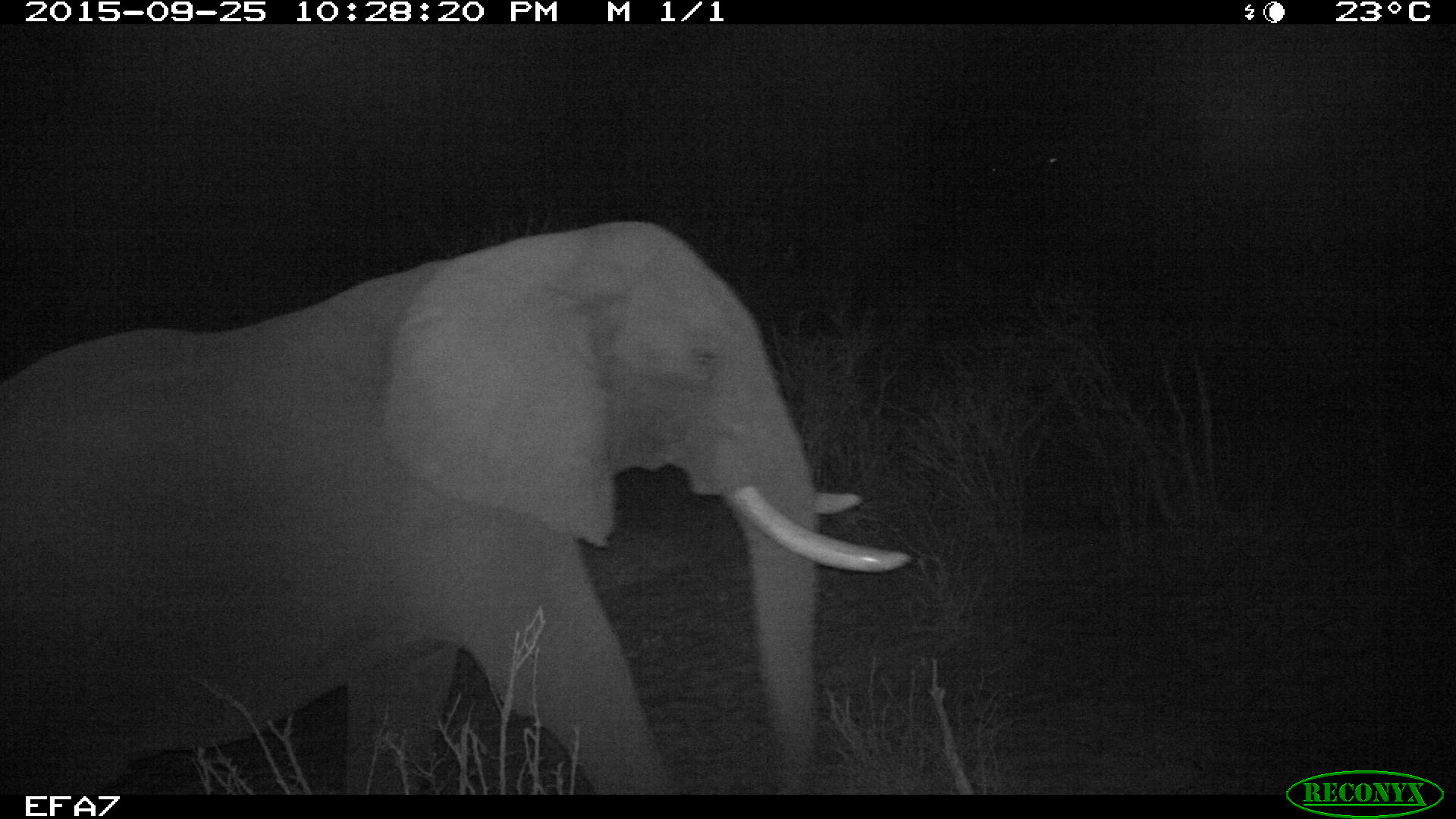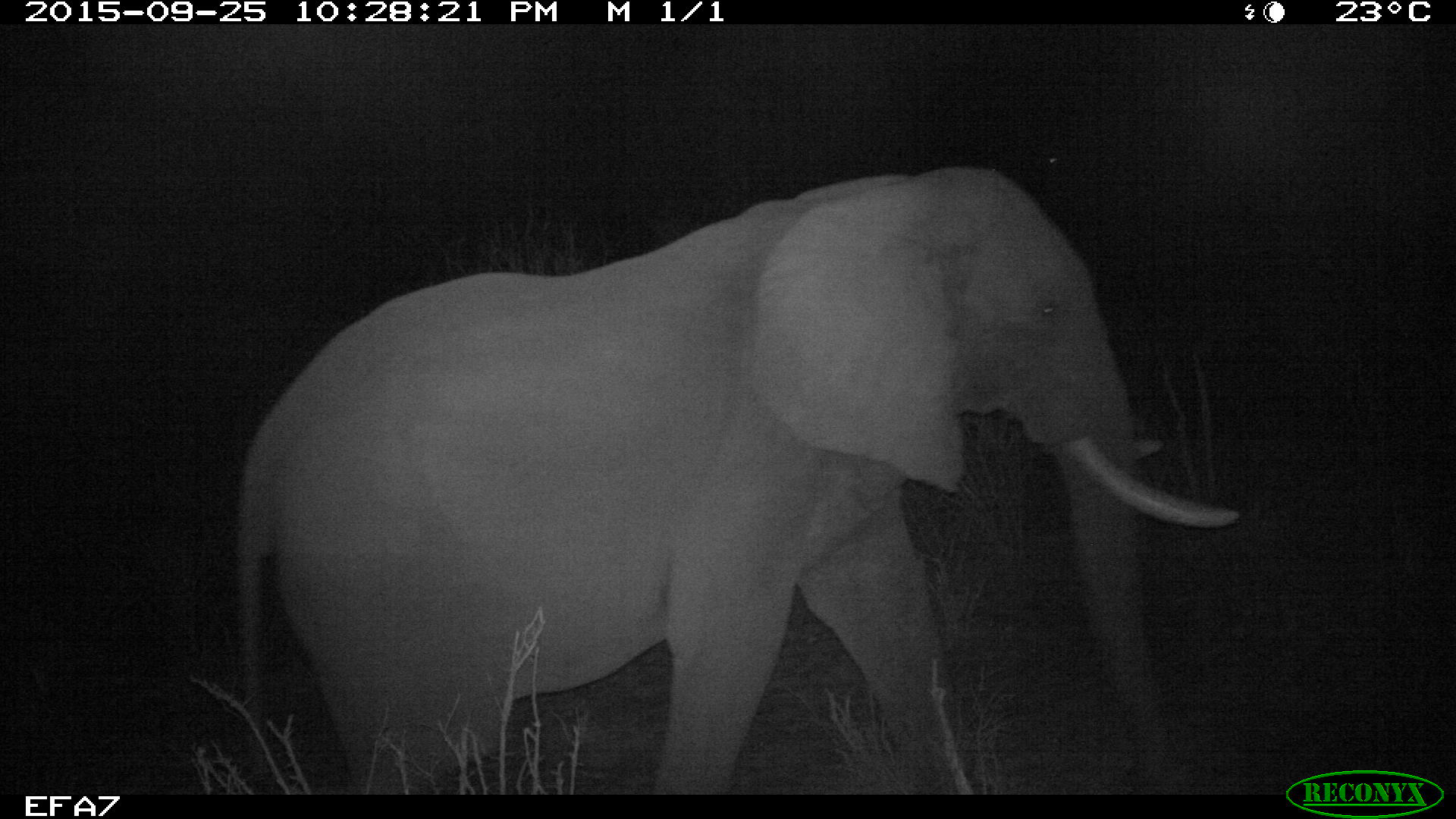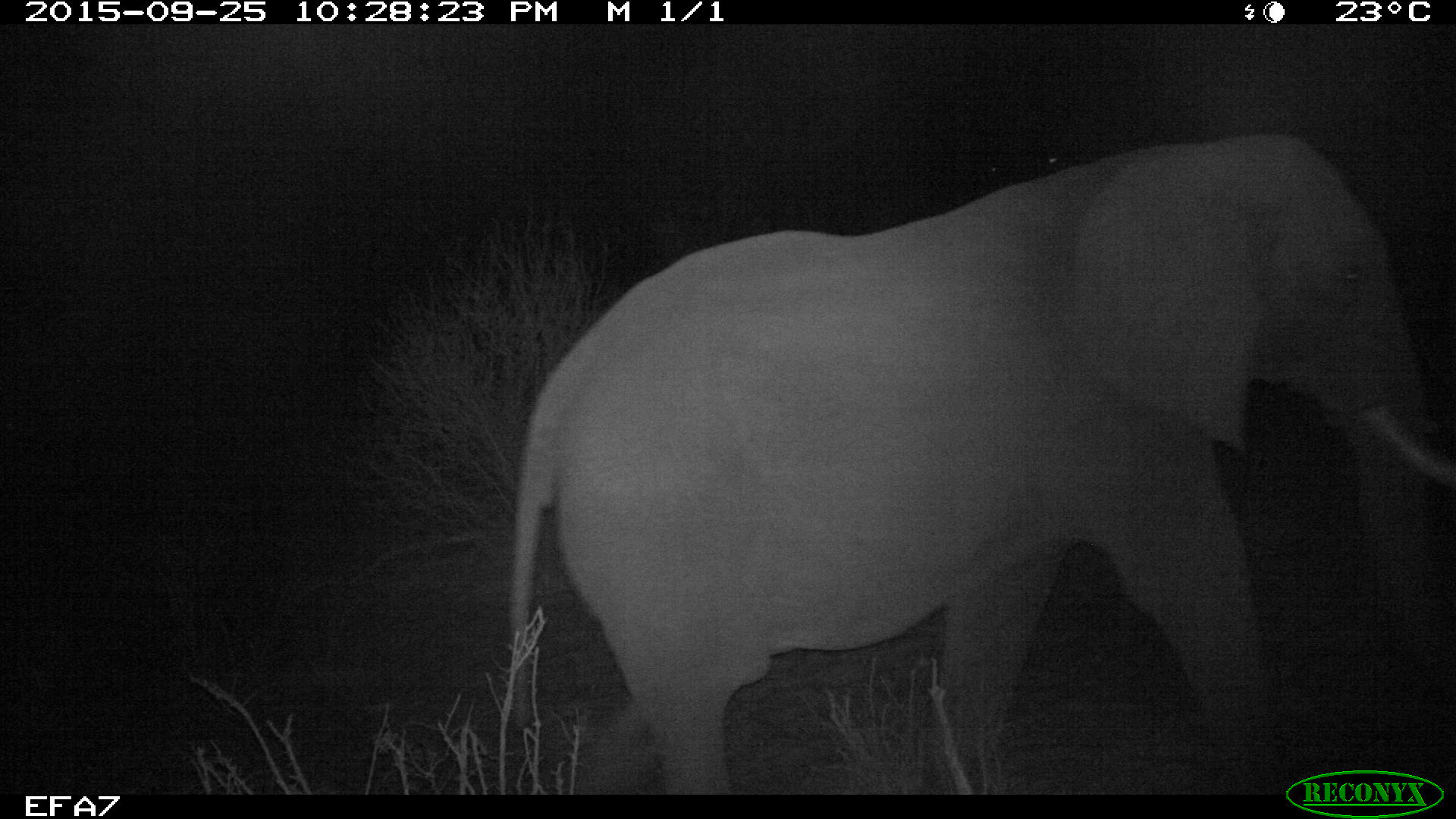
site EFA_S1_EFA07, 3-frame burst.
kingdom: Animalia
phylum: Chordata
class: Mammalia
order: Proboscidea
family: Elephantidae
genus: Loxodonta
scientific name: Loxodonta africana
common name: african bush elephant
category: elephant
Elephant (african bush elephant) (Loxodonta africana), count 1. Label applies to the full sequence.